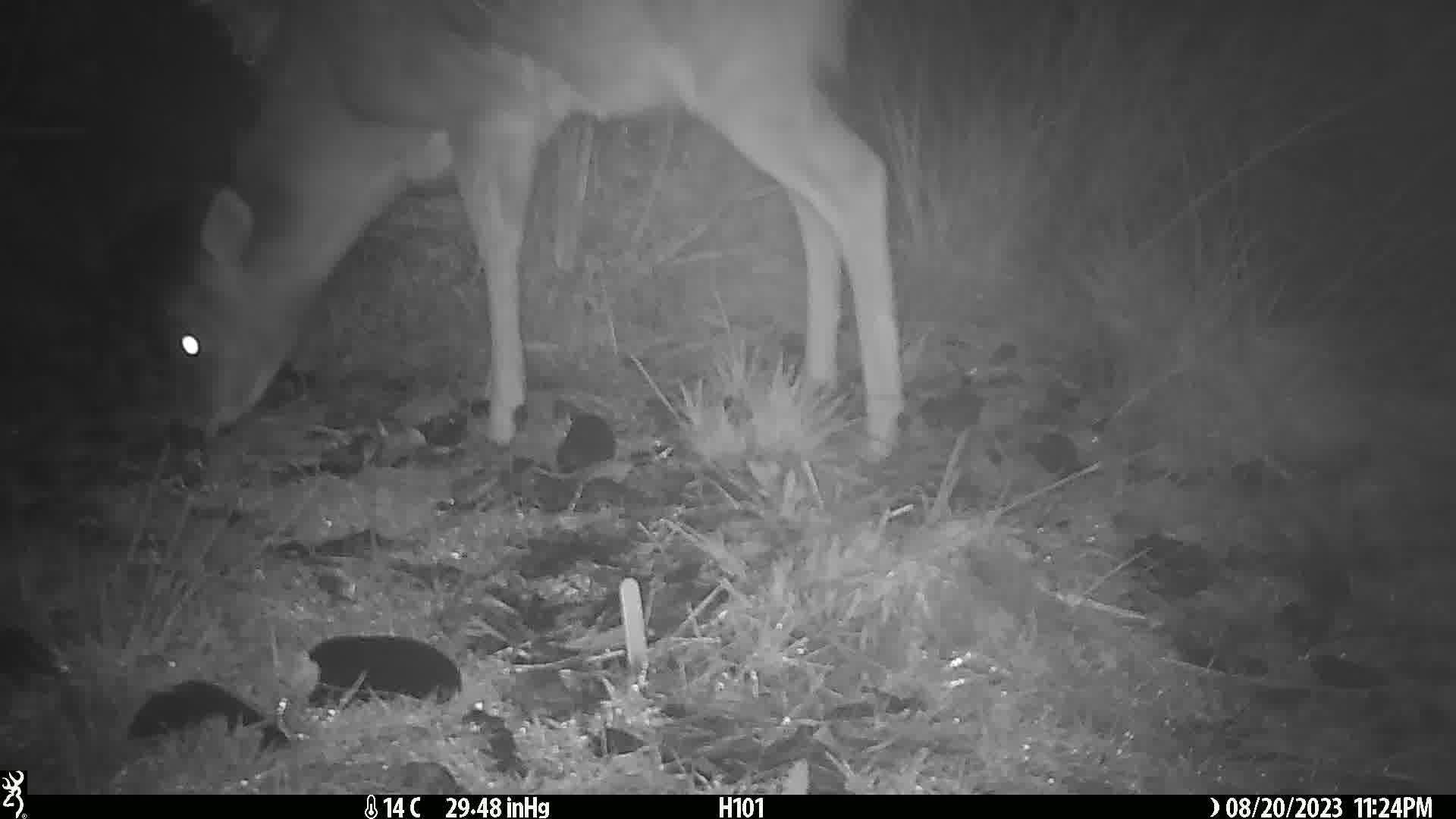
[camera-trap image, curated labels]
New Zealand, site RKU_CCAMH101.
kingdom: Animalia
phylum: Chordata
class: Mammalia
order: Artiodactyla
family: Cervidae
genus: Odocoileus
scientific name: Odocoileus virginianus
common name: white-tailed deer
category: white tailed deer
White tailed deer (white-tailed deer) (Odocoileus virginianus).